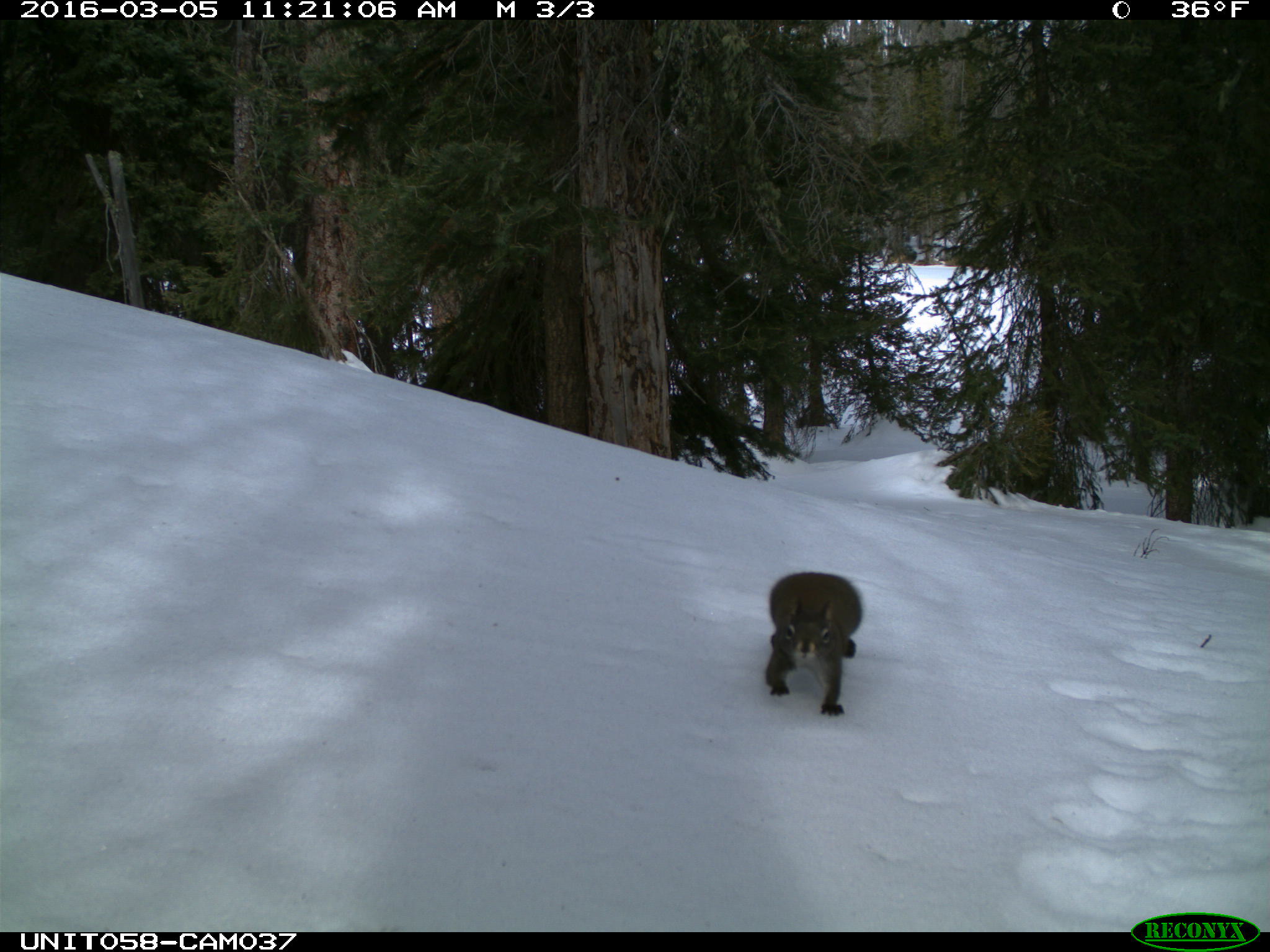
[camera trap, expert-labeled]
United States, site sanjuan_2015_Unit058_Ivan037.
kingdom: Animalia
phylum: Chordata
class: Mammalia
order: Rodentia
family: Sciuridae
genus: Tamiasciurus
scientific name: Tamiasciurus hudsonicus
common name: american red squirrel